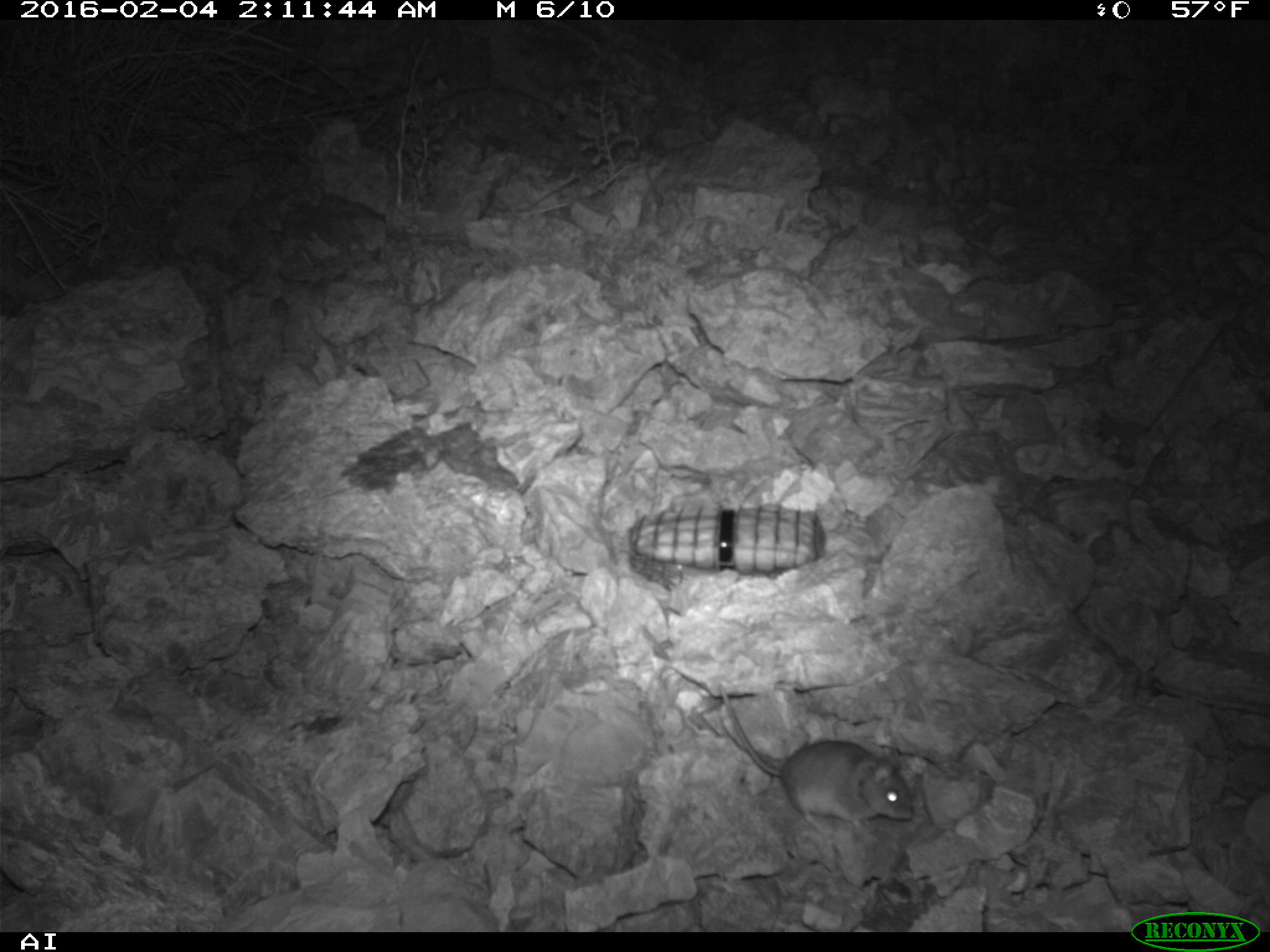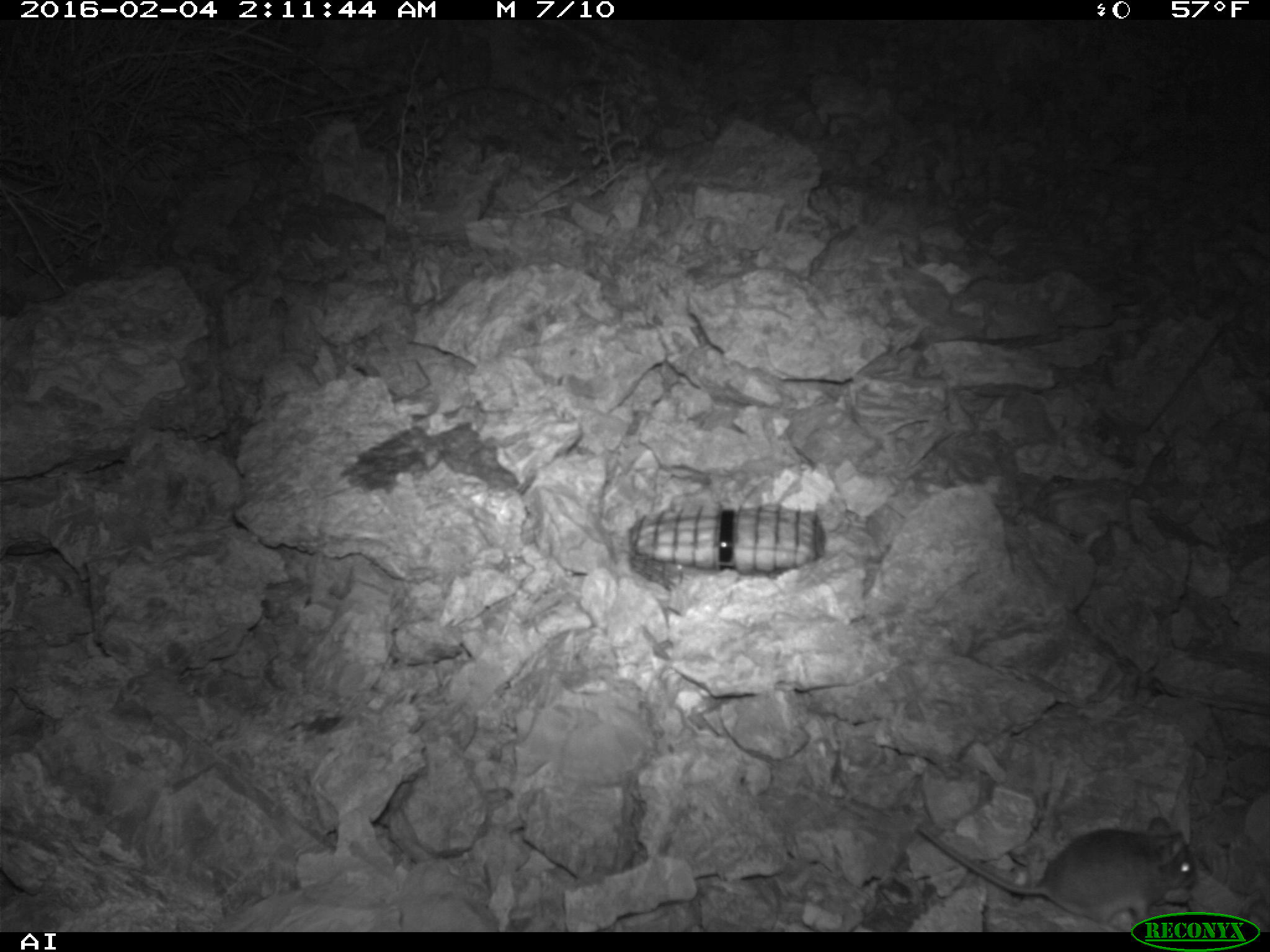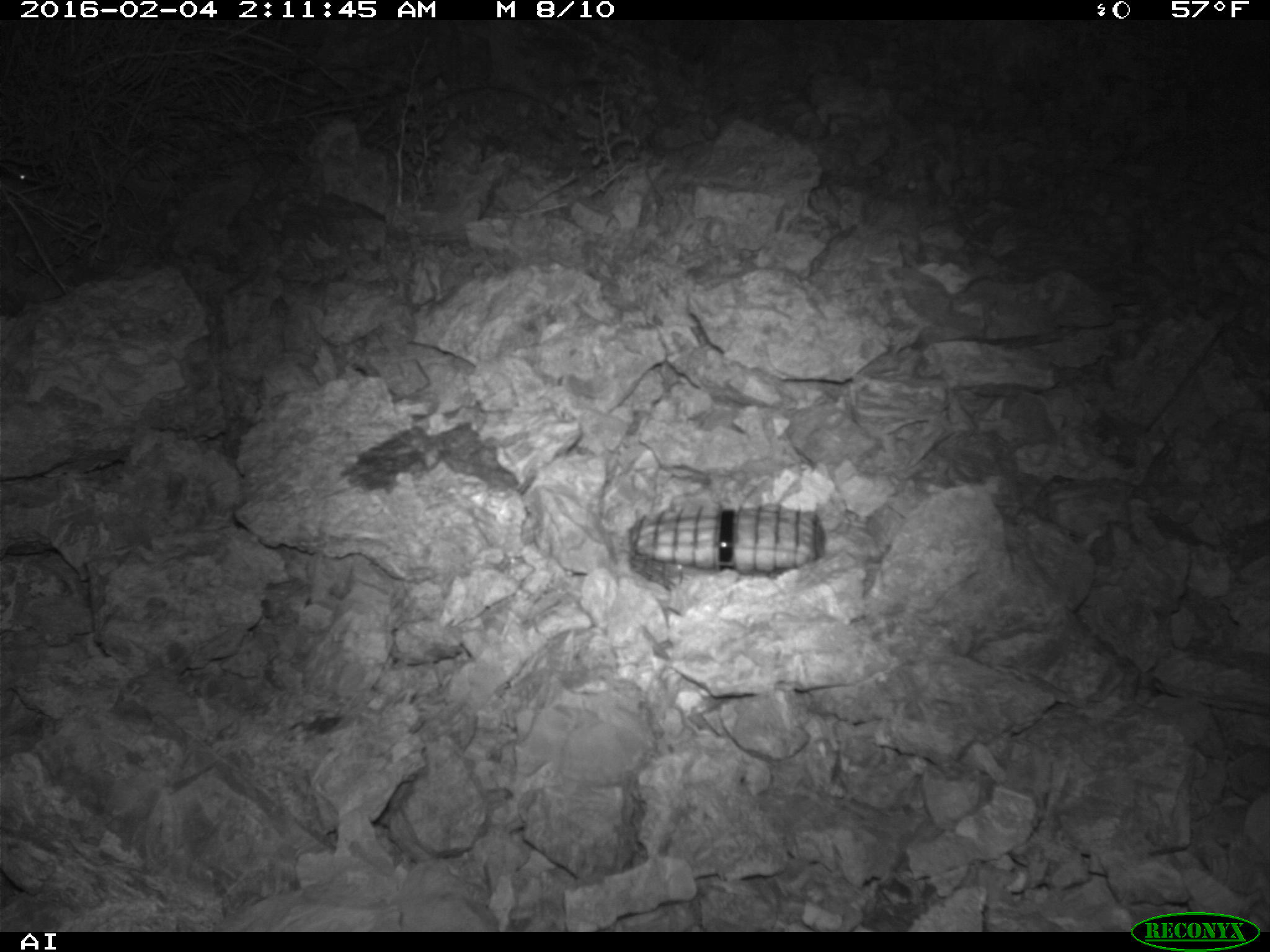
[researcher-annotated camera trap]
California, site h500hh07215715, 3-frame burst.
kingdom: Animalia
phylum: Chordata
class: Mammalia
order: Rodentia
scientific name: Rodentia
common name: rodent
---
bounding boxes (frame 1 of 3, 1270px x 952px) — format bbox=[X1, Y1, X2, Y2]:
rodent: bbox=[718, 682, 914, 844]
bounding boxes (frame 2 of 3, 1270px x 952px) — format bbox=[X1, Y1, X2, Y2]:
rodent: bbox=[918, 821, 1197, 930]